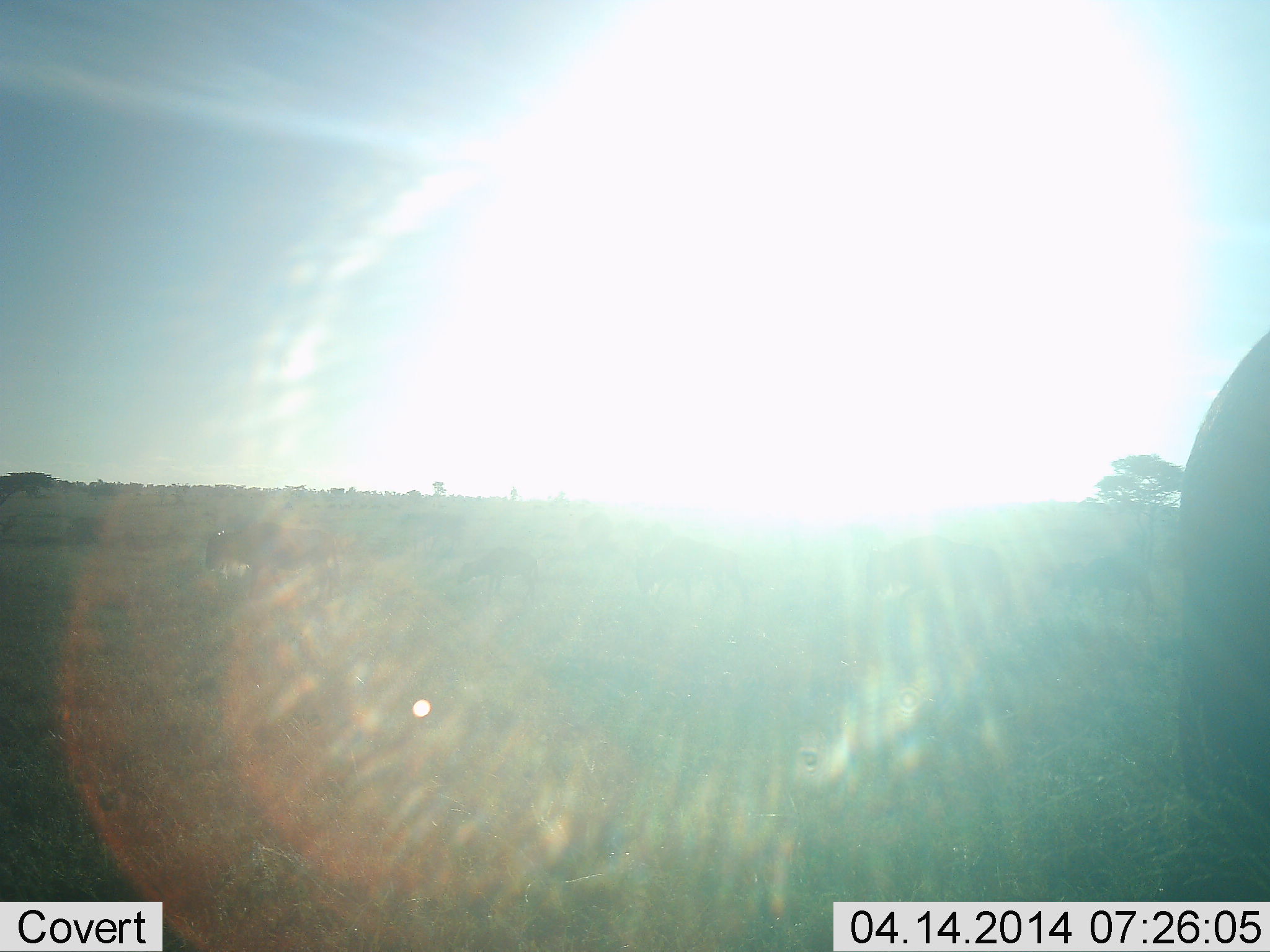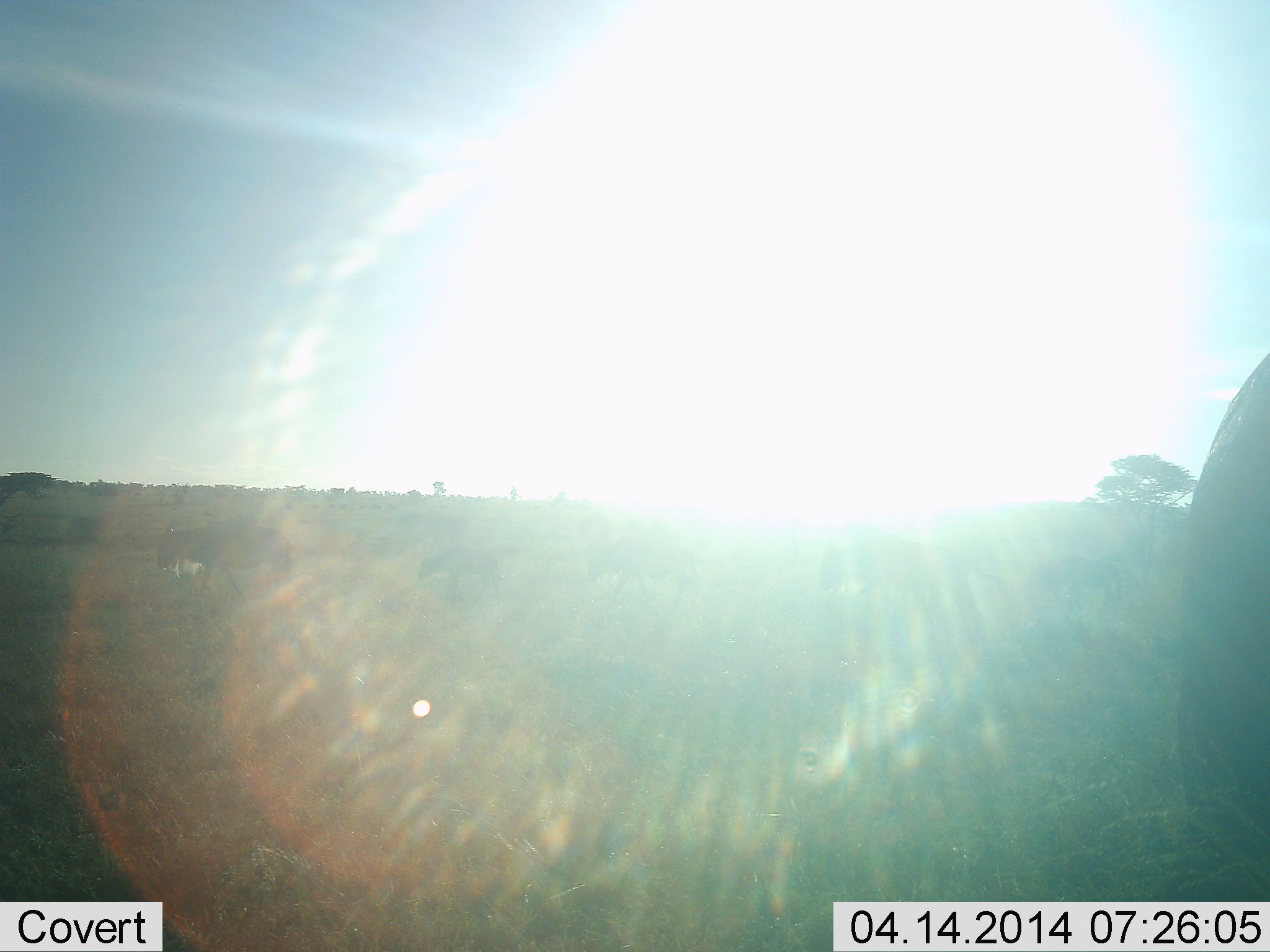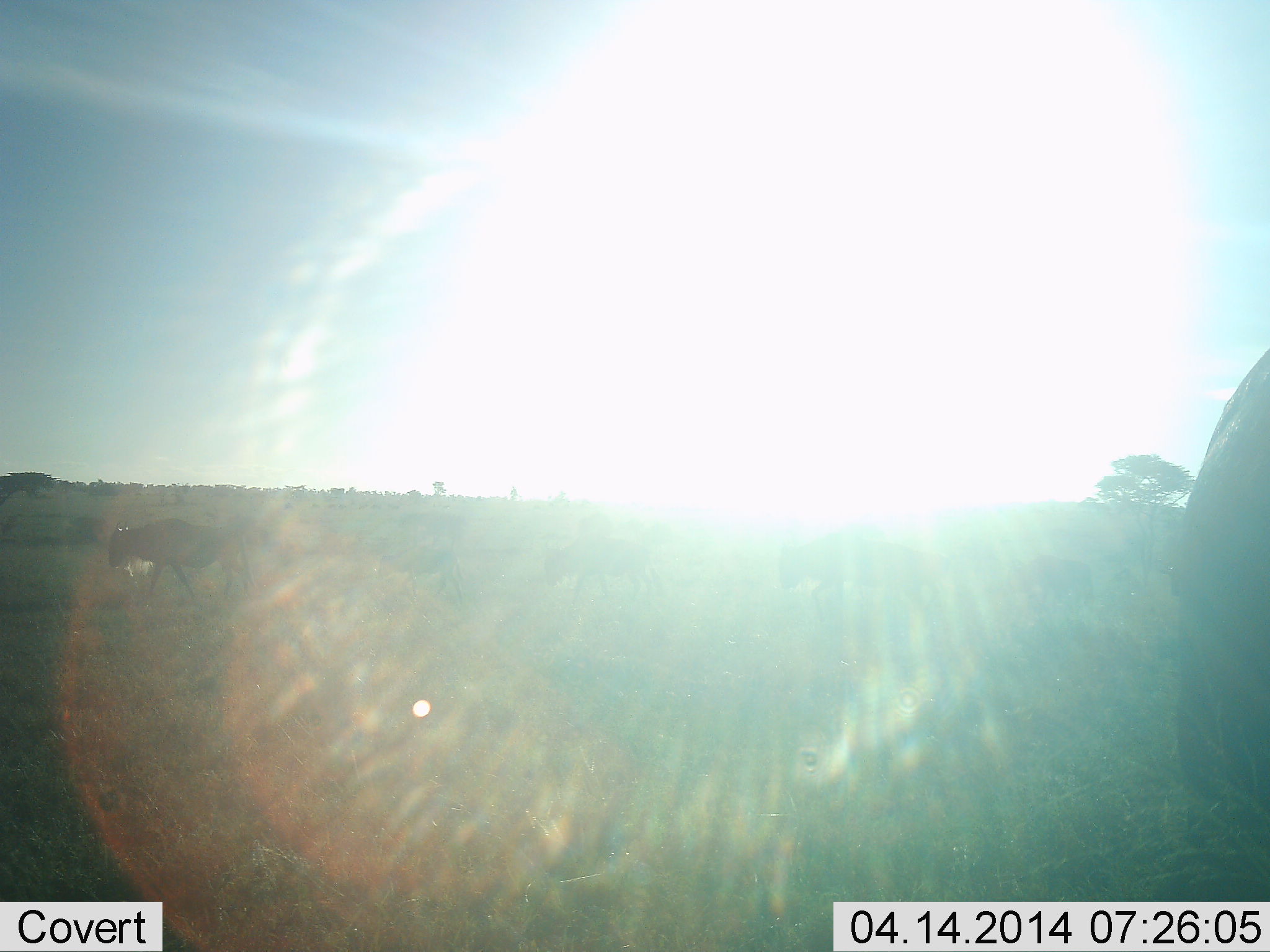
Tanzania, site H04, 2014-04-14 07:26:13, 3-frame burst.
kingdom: Animalia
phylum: Chordata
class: Mammalia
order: Artiodactyla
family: Bovidae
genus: Connochaetes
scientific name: Connochaetes taurinus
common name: blue wildebeest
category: wildebeest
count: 5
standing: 41%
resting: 0%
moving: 89%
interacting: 0%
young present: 22%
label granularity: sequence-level